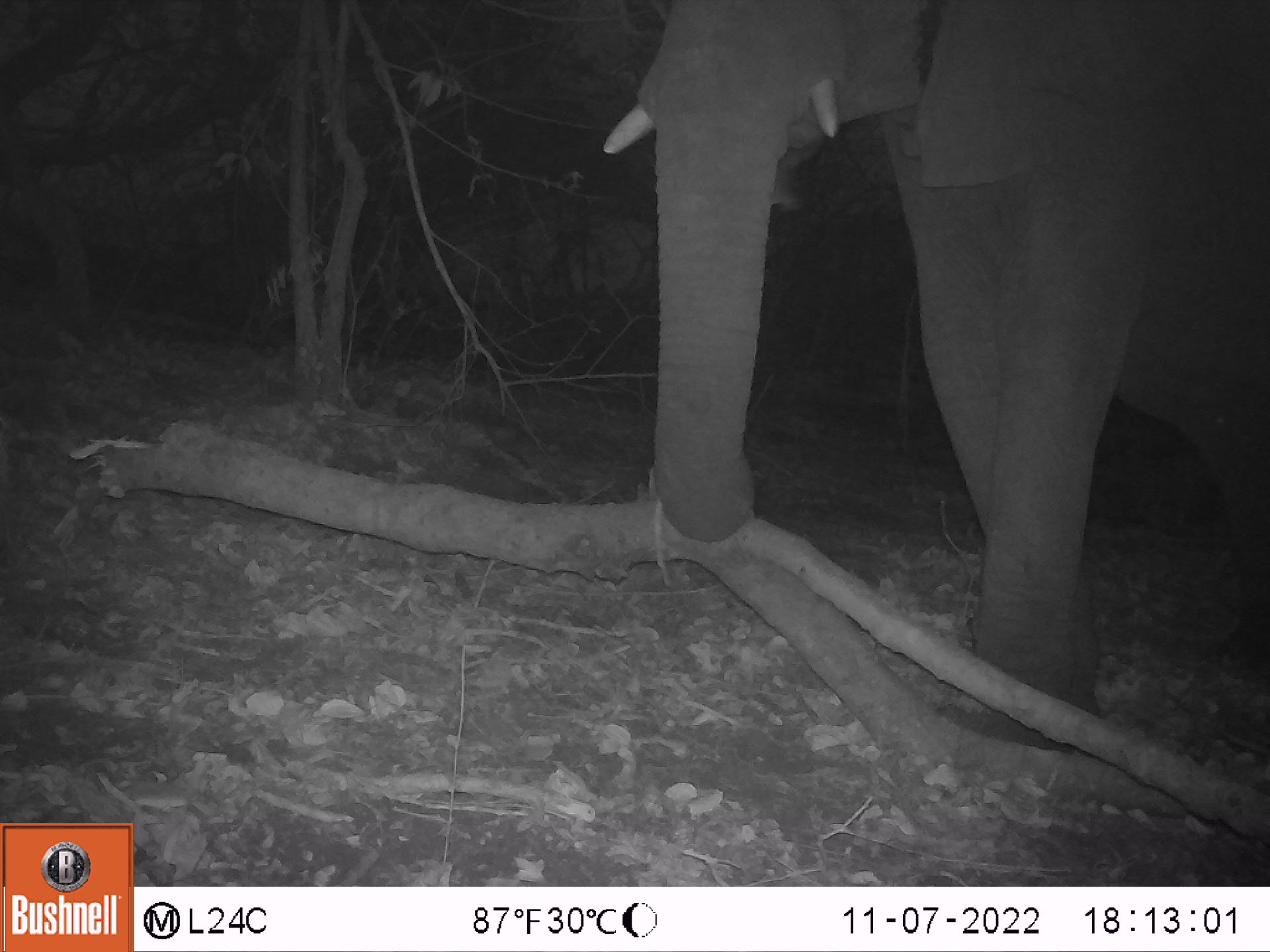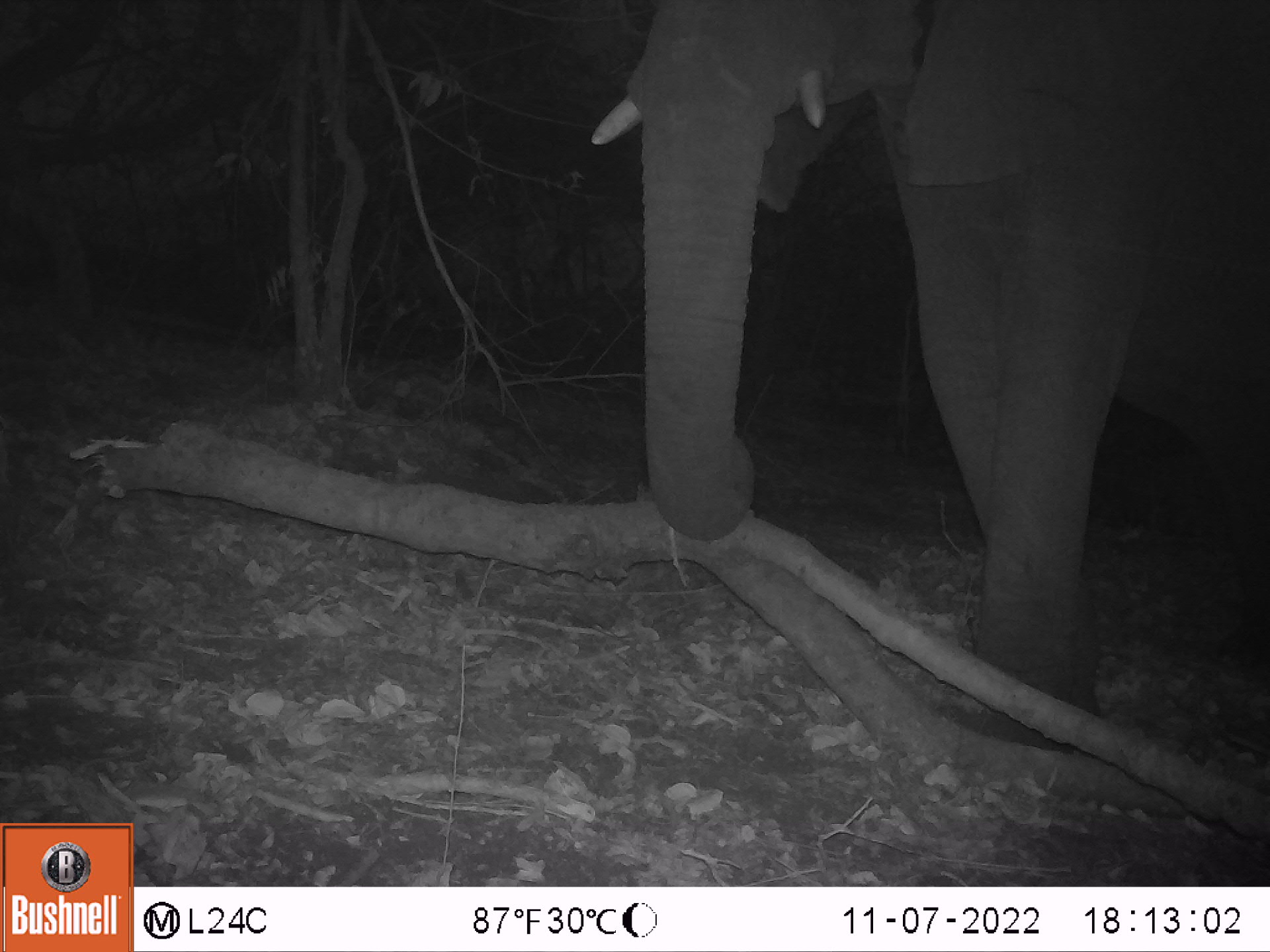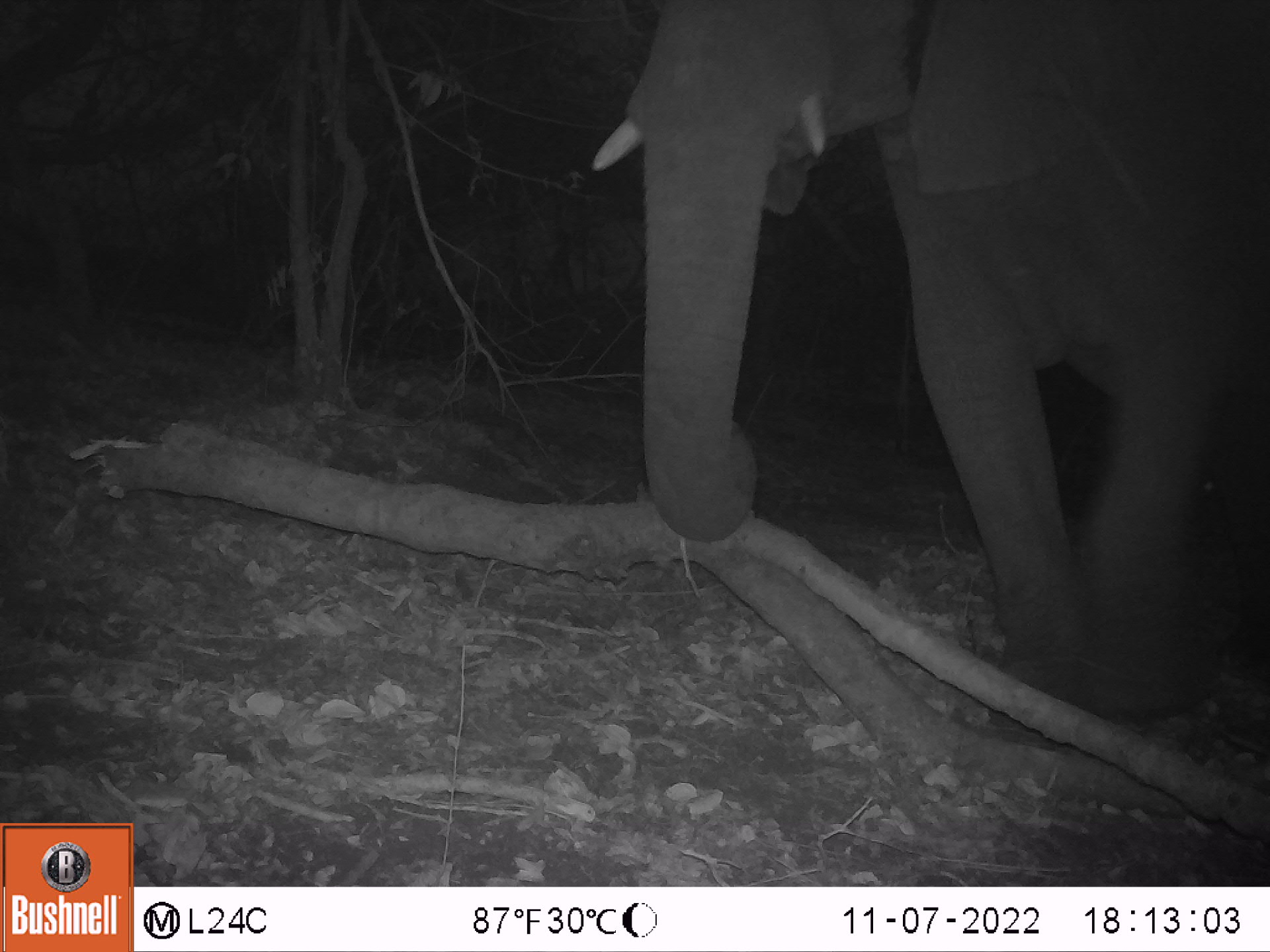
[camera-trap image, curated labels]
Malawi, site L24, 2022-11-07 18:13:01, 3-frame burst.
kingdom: Animalia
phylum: Chordata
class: Mammalia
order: Proboscidea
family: Elephantidae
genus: Loxodonta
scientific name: Loxodonta africana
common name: african savanna elephant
African savanna elephant (Loxodonta africana), count 1.